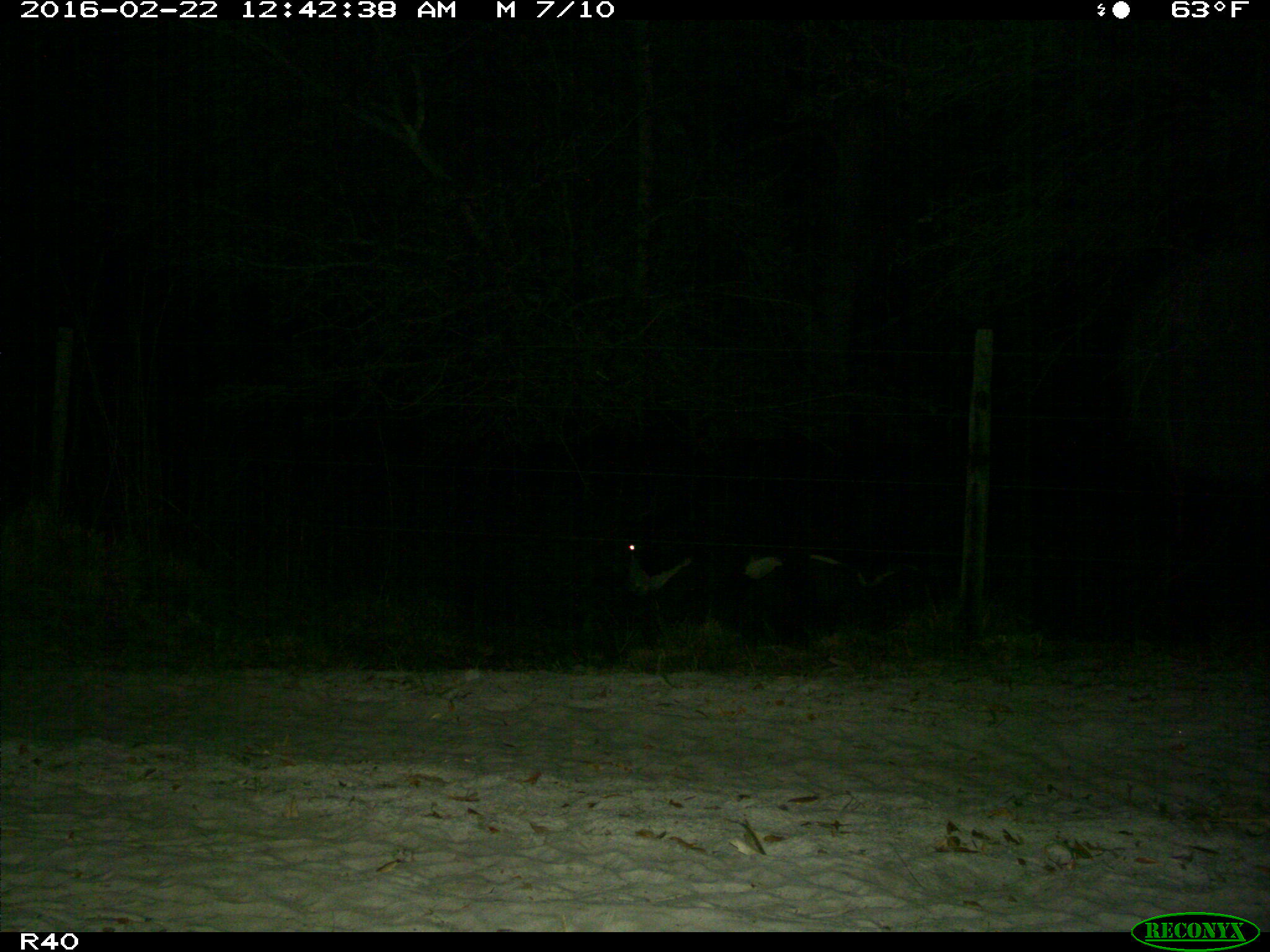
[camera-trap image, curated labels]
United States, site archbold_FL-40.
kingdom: Animalia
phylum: Chordata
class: Mammalia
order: Artiodactyla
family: Bovidae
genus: Bos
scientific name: Bos taurus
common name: domestic cow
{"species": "Bos taurus (domestic cow)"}